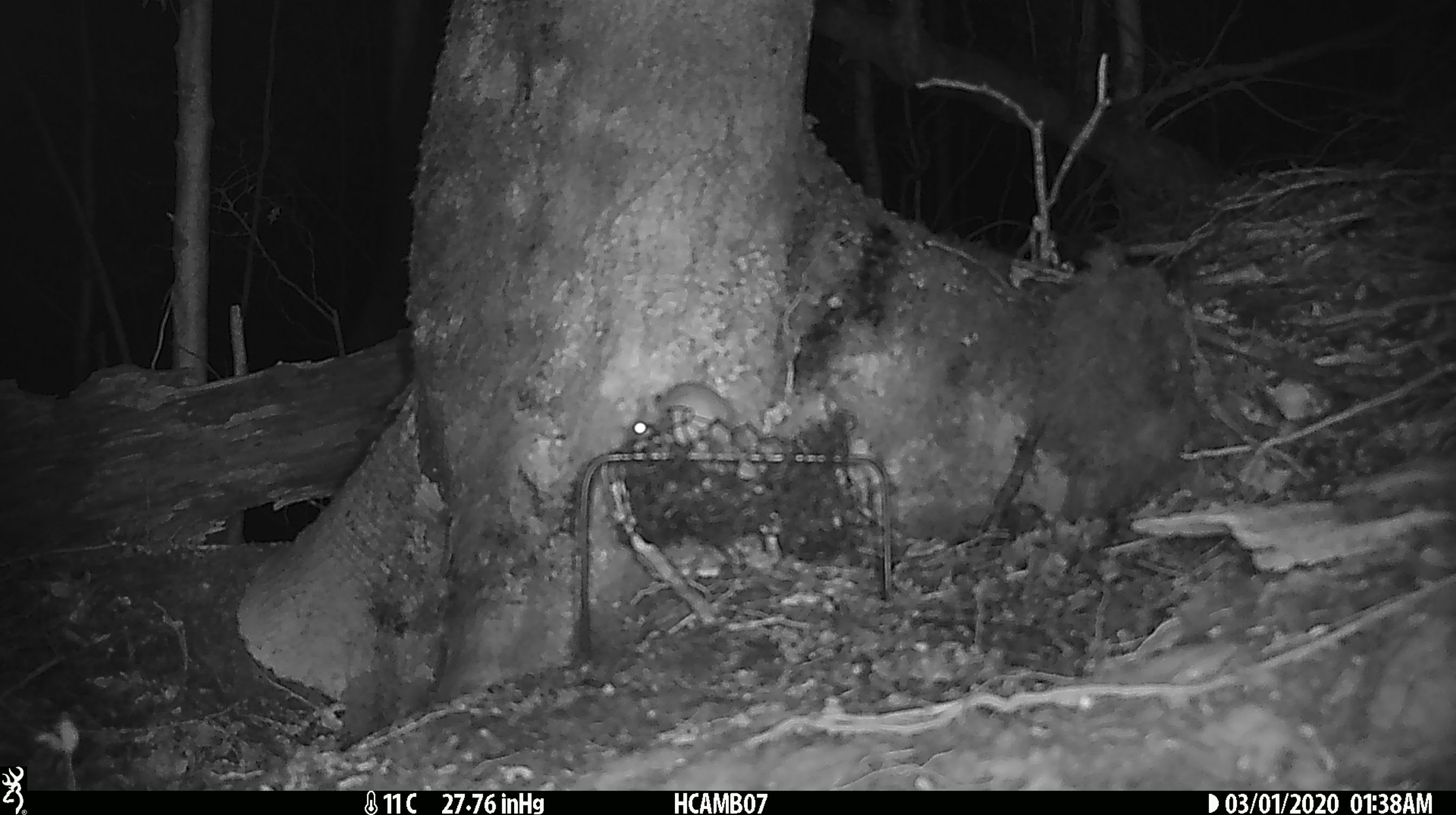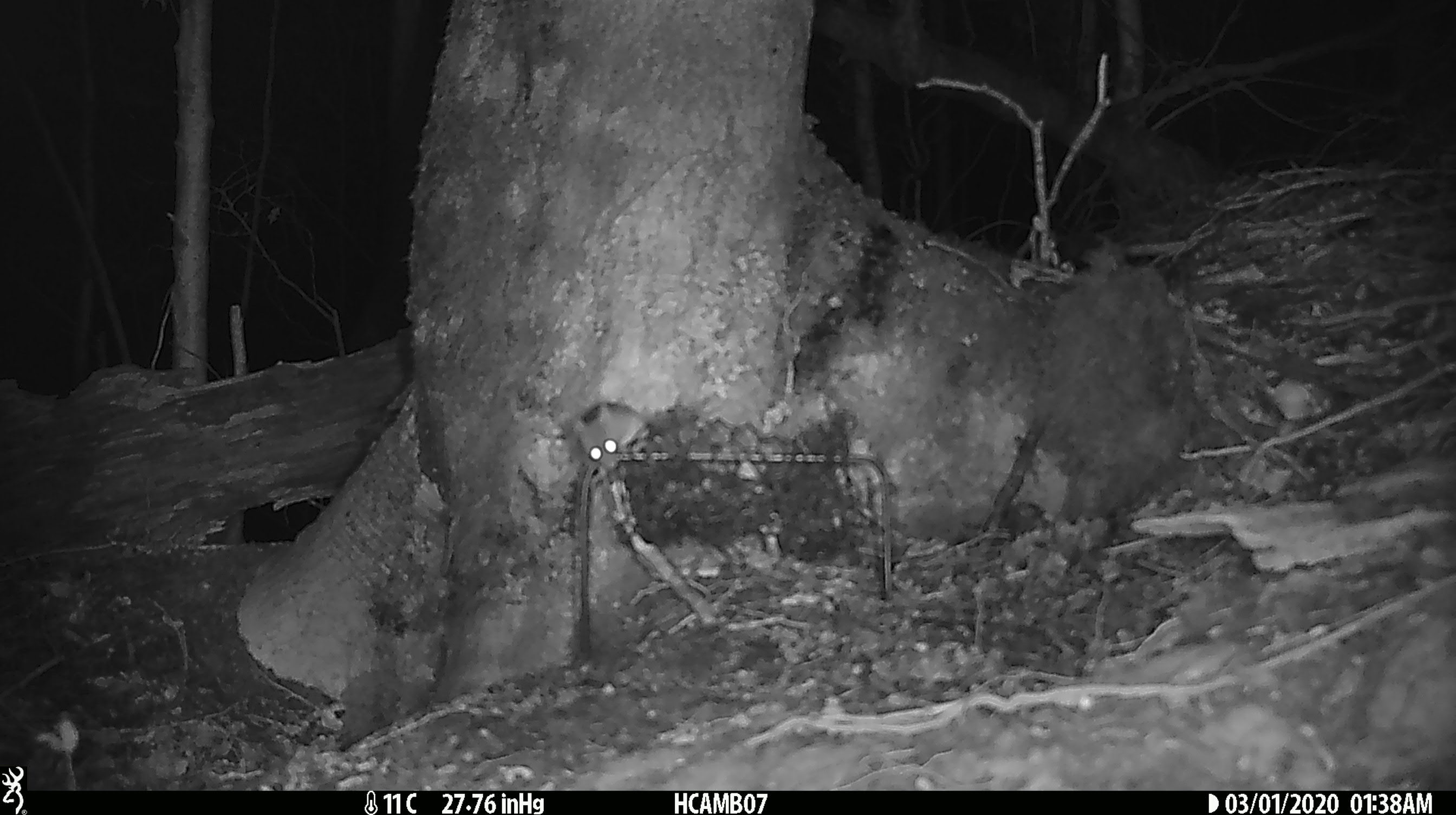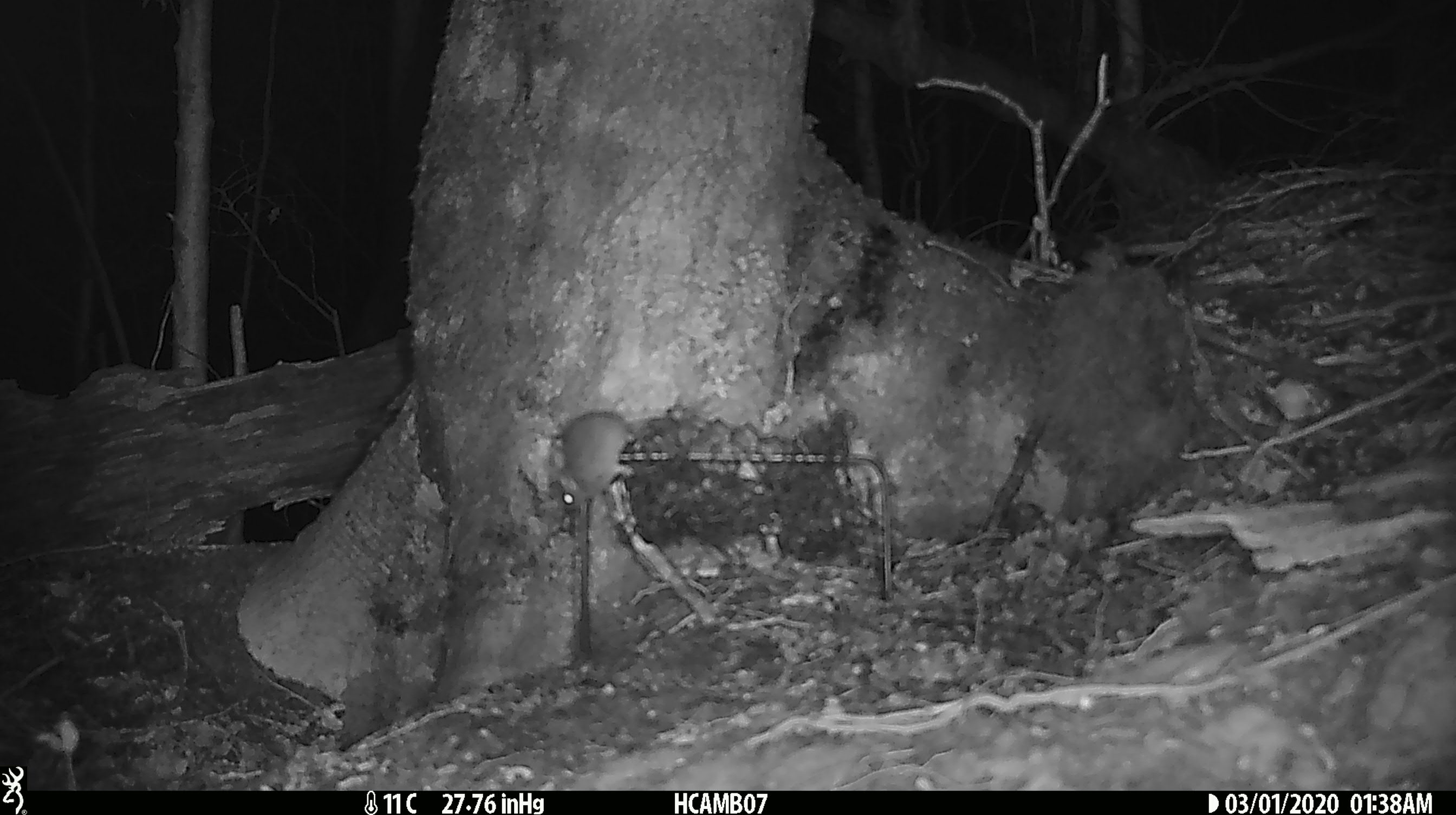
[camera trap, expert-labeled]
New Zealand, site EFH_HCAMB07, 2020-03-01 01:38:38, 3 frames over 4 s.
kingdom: Animalia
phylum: Chordata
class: Mammalia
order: Rodentia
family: Muridae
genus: Mus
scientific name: Mus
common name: mouse